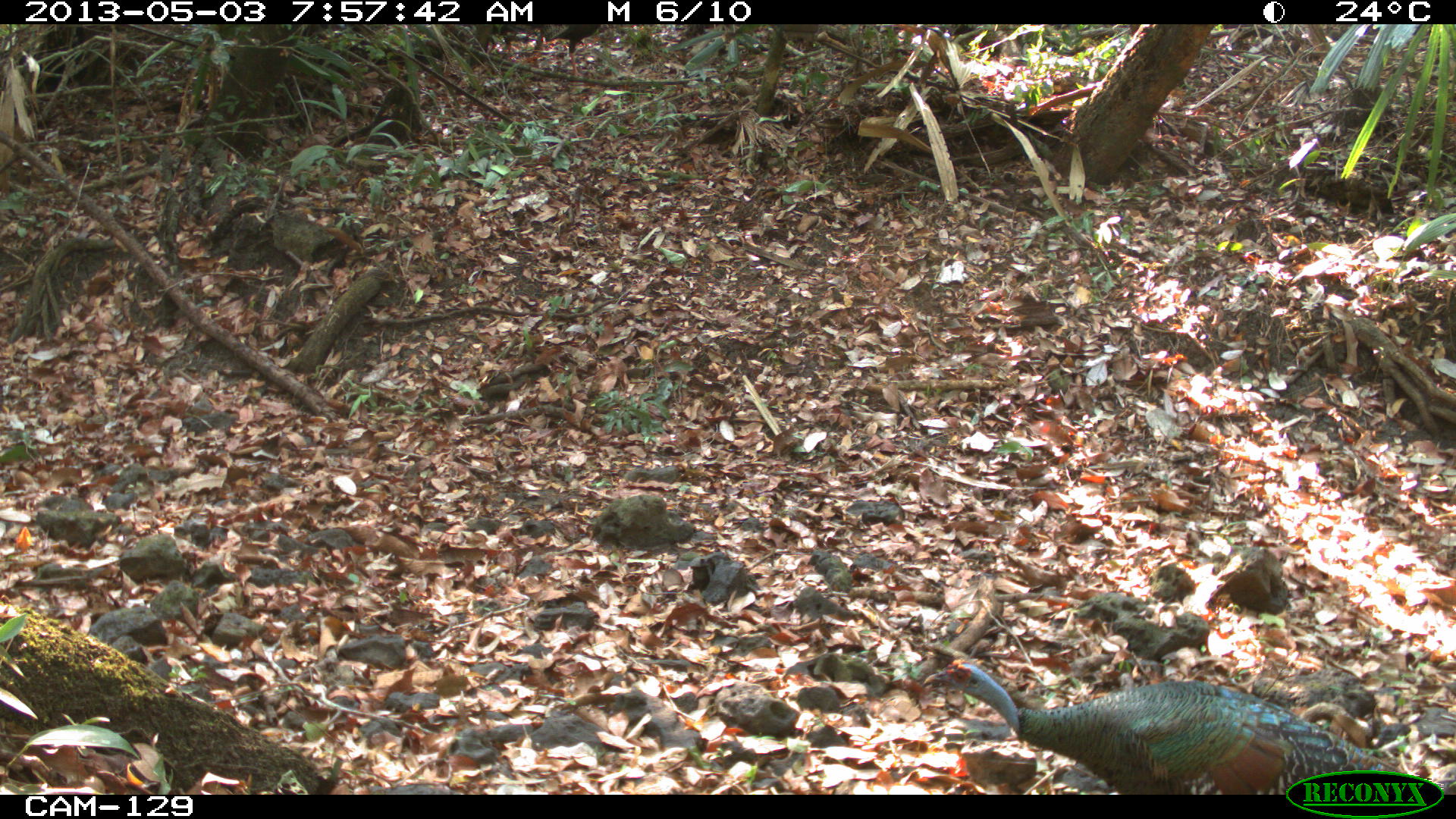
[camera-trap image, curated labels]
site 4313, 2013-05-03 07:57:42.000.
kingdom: Animalia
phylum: Chordata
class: Aves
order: Galliformes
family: Phasianidae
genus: Meleagris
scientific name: Meleagris ocellata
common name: ocellated turkey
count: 1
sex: male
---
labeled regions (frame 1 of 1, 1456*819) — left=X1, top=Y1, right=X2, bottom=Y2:
meleagris ocellata: left=920, top=656, right=1407, bottom=794